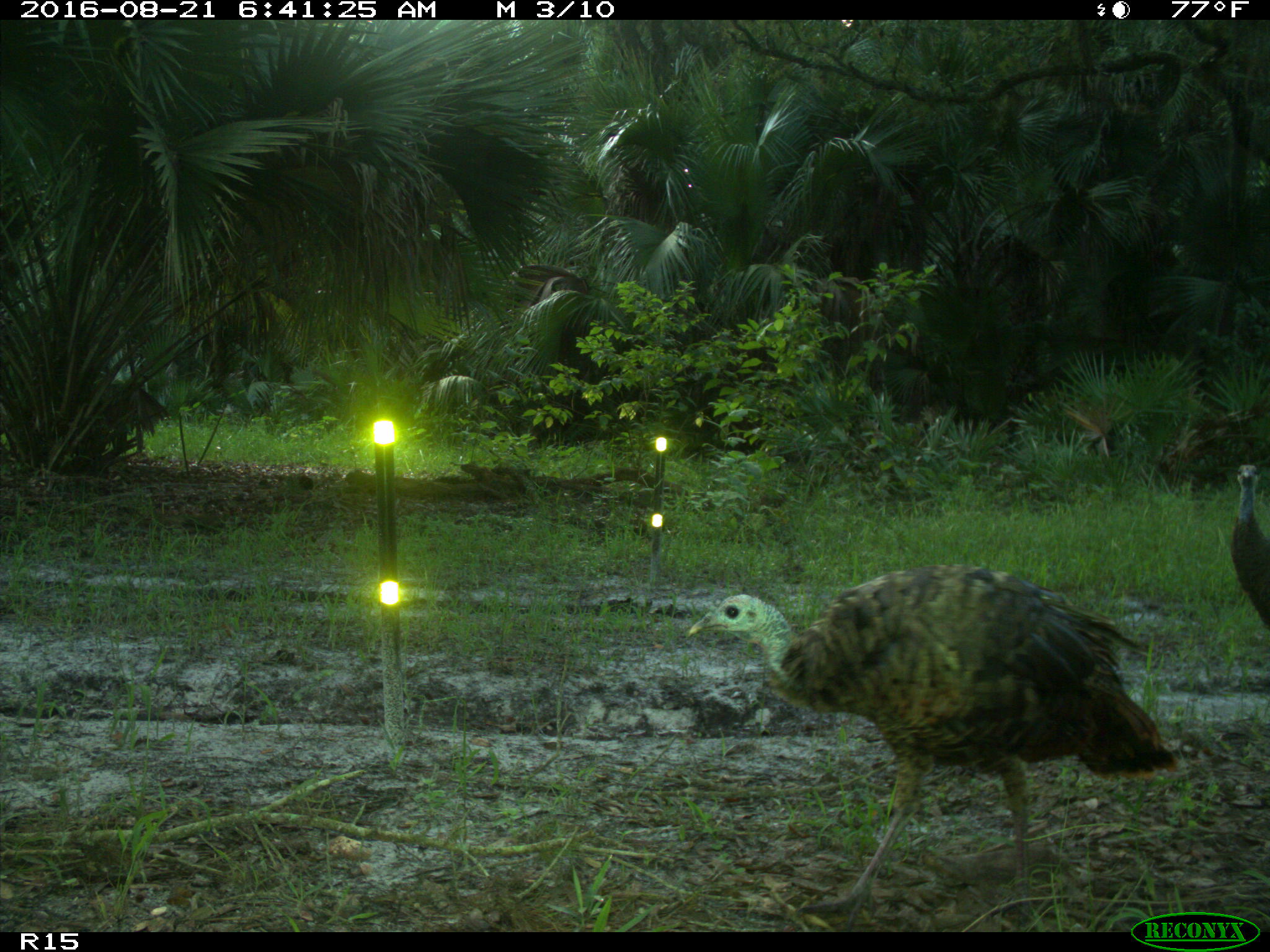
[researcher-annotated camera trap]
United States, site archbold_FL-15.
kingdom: Animalia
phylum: Chordata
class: Aves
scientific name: Aves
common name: birds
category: unidentified bird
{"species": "unidentified bird (birds) (Aves)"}